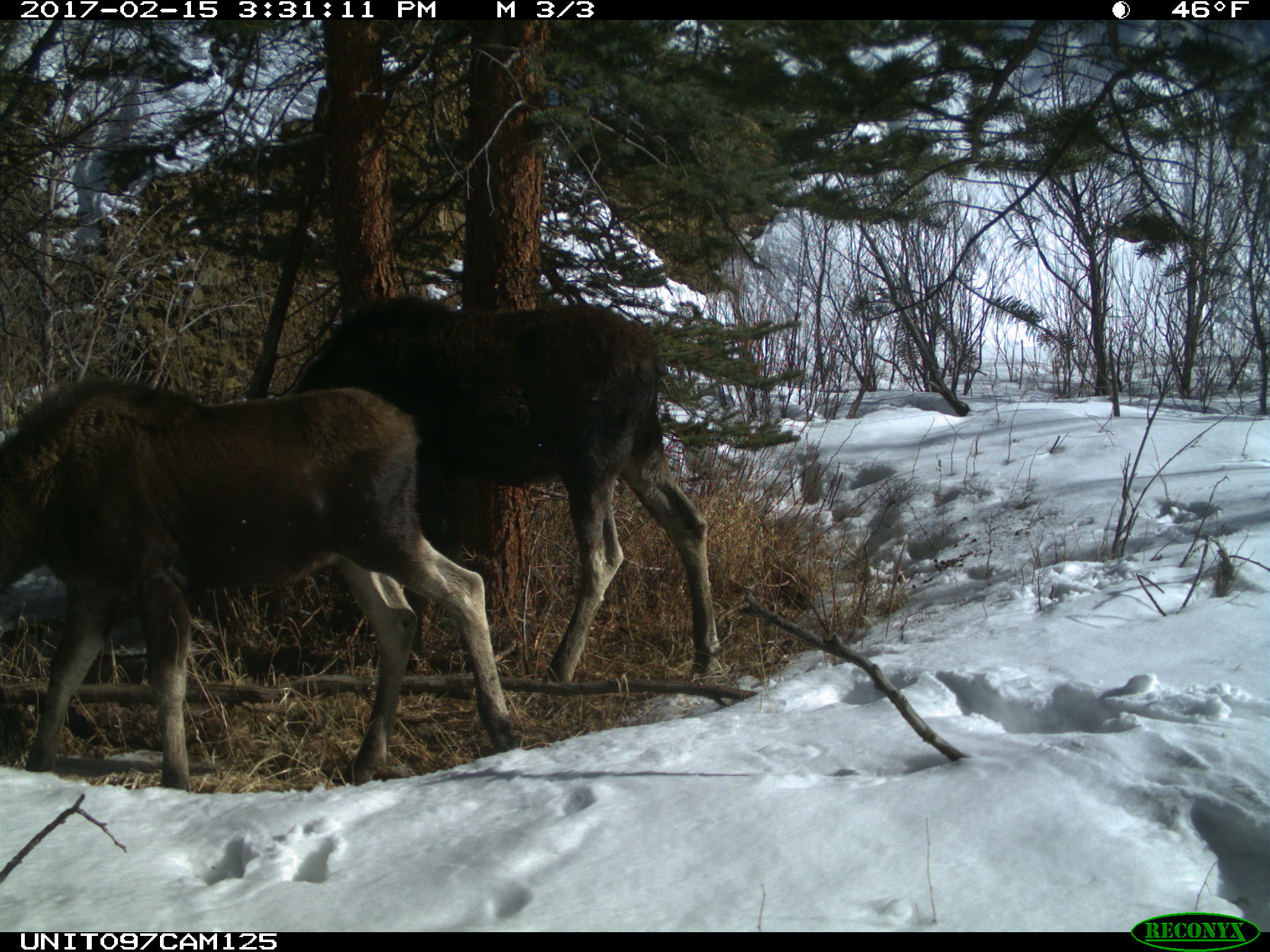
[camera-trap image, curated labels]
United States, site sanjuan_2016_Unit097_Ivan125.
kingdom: Animalia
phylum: Chordata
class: Mammalia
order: Artiodactyla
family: Cervidae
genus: Alces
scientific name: Alces alces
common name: moose